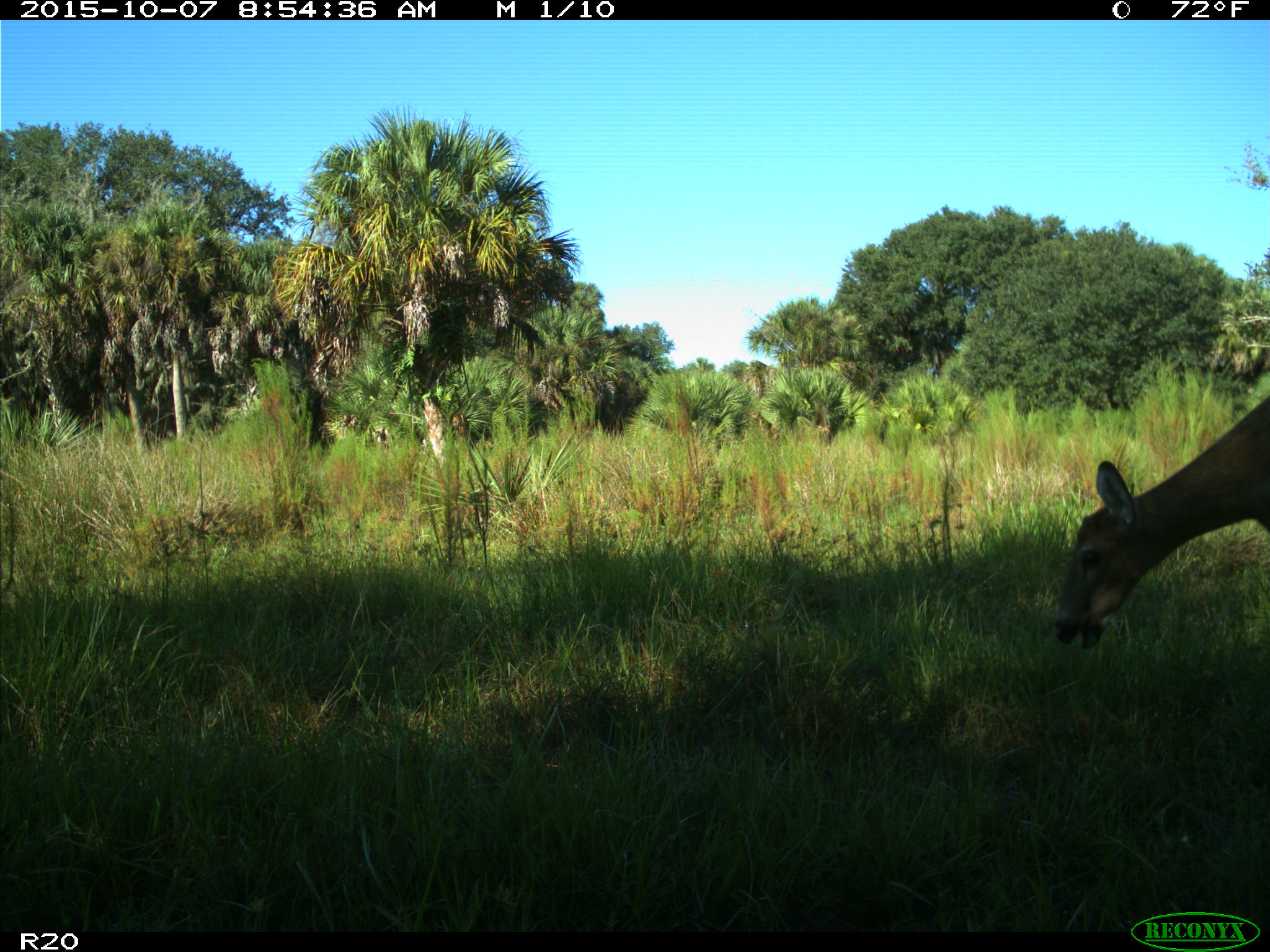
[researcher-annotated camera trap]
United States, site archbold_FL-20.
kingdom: Animalia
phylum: Chordata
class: Mammalia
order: Artiodactyla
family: Cervidae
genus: Odocoileus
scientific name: Odocoileus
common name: deer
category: unidentified deer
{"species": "unidentified deer (deer) (Odocoileus)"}